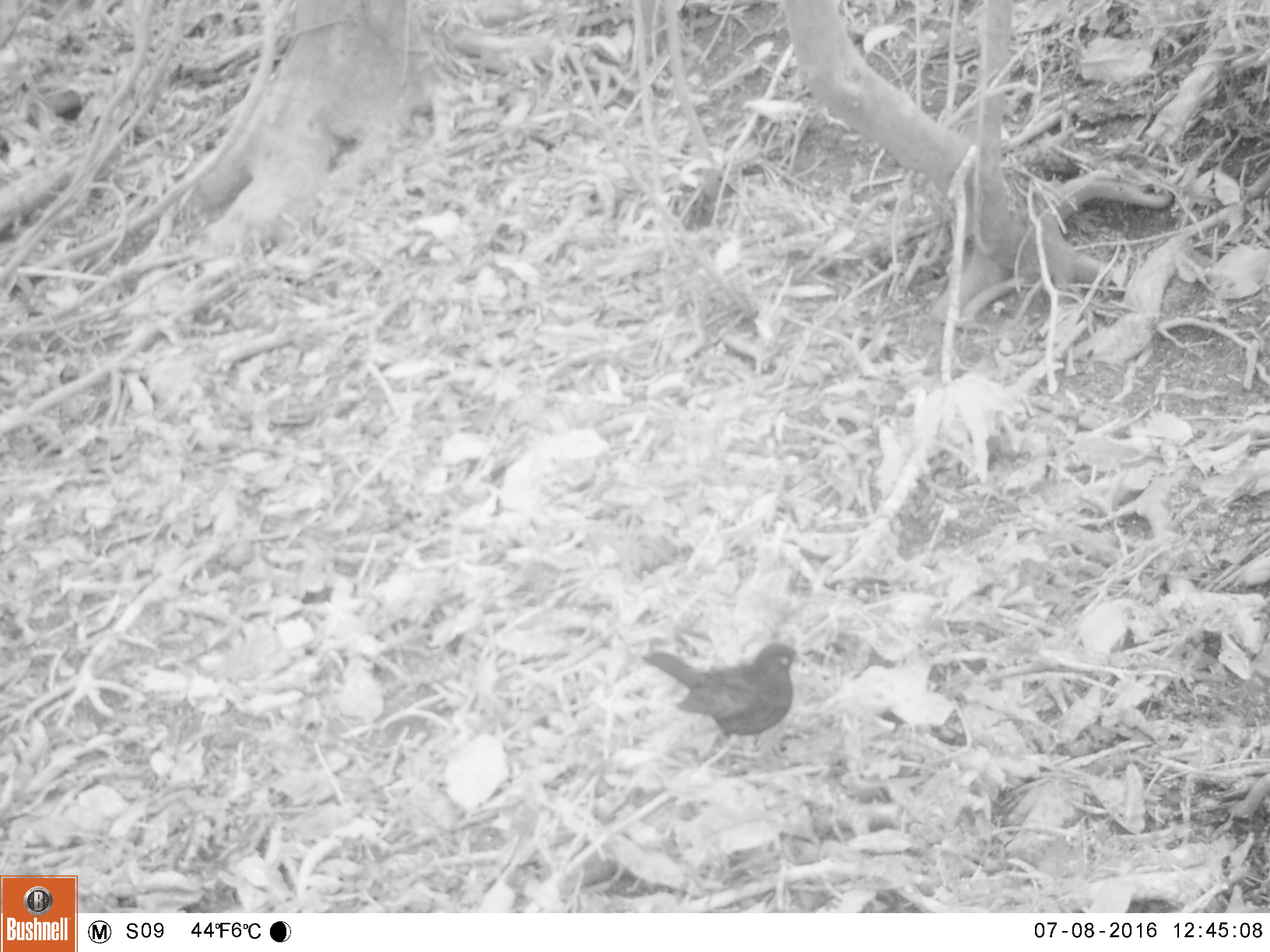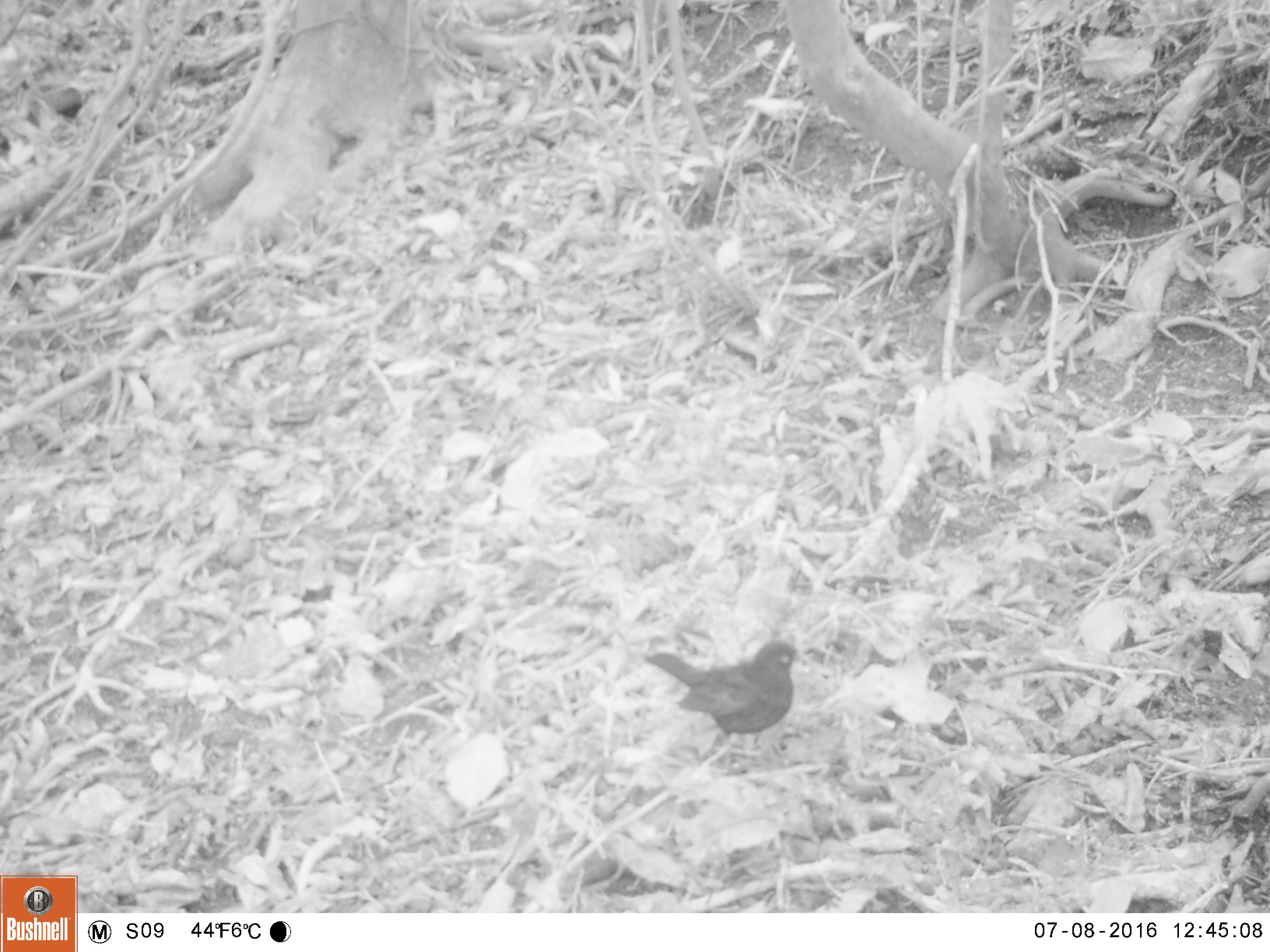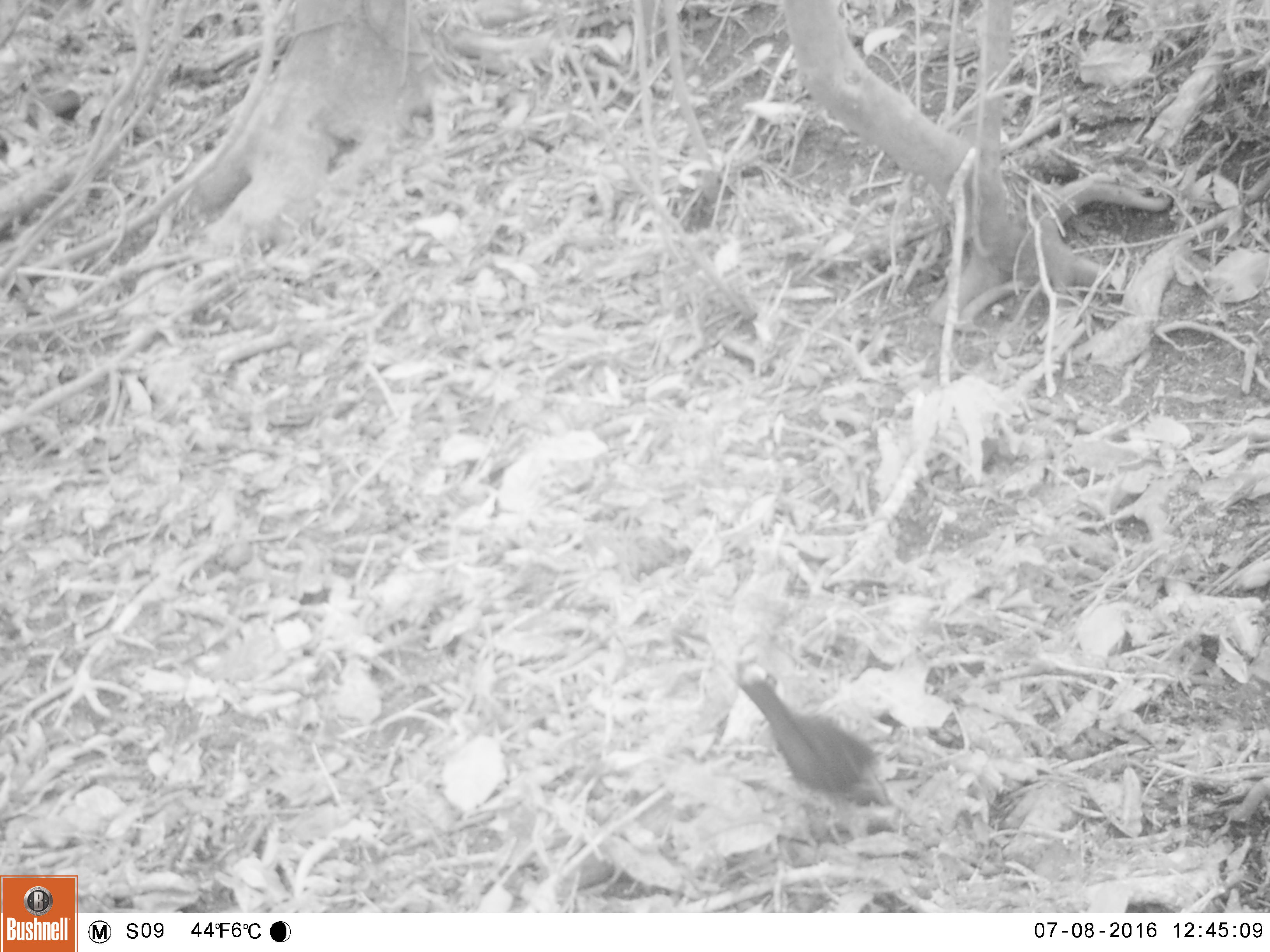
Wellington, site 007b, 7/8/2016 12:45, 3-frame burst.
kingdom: Animalia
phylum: Chordata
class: Aves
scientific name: Aves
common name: bird